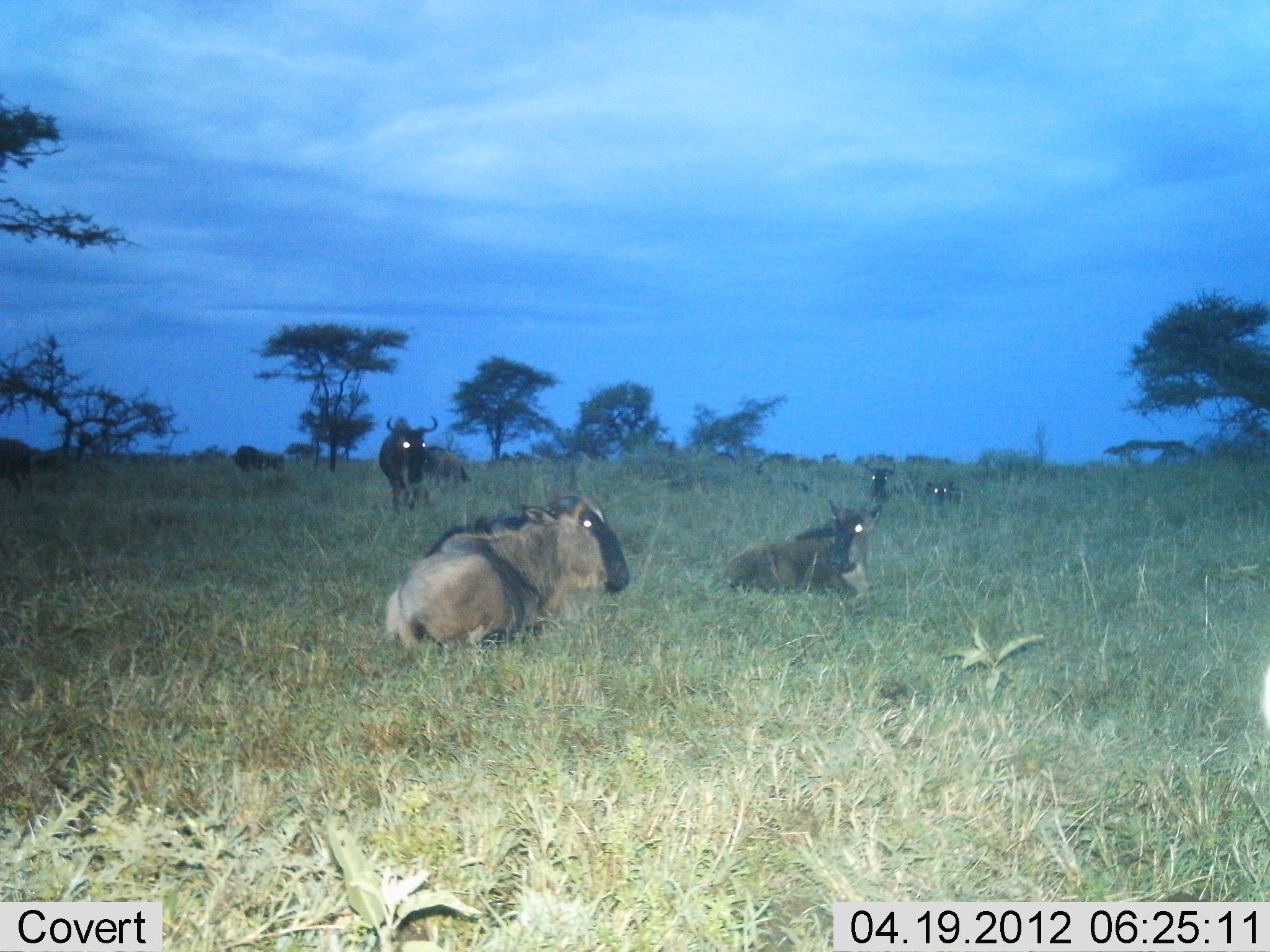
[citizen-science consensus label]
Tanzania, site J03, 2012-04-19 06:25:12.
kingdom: Animalia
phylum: Chordata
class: Mammalia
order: Artiodactyla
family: Bovidae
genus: Connochaetes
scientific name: Connochaetes taurinus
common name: blue wildebeest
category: wildebeest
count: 7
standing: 62%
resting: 100%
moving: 15%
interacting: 0%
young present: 0%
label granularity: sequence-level